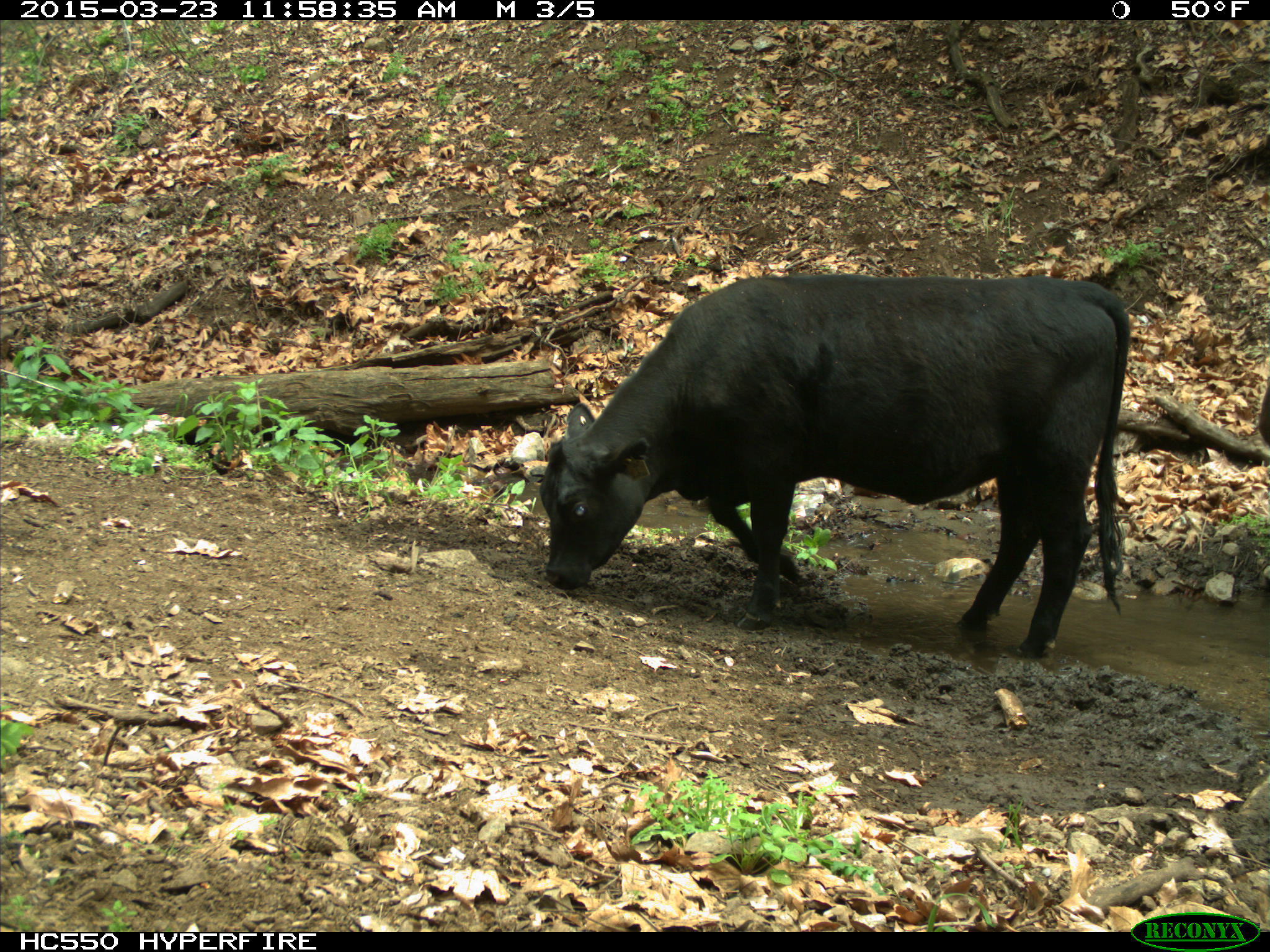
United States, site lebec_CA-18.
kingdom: Animalia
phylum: Chordata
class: Mammalia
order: Artiodactyla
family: Bovidae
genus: Bos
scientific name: Bos taurus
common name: domestic cow